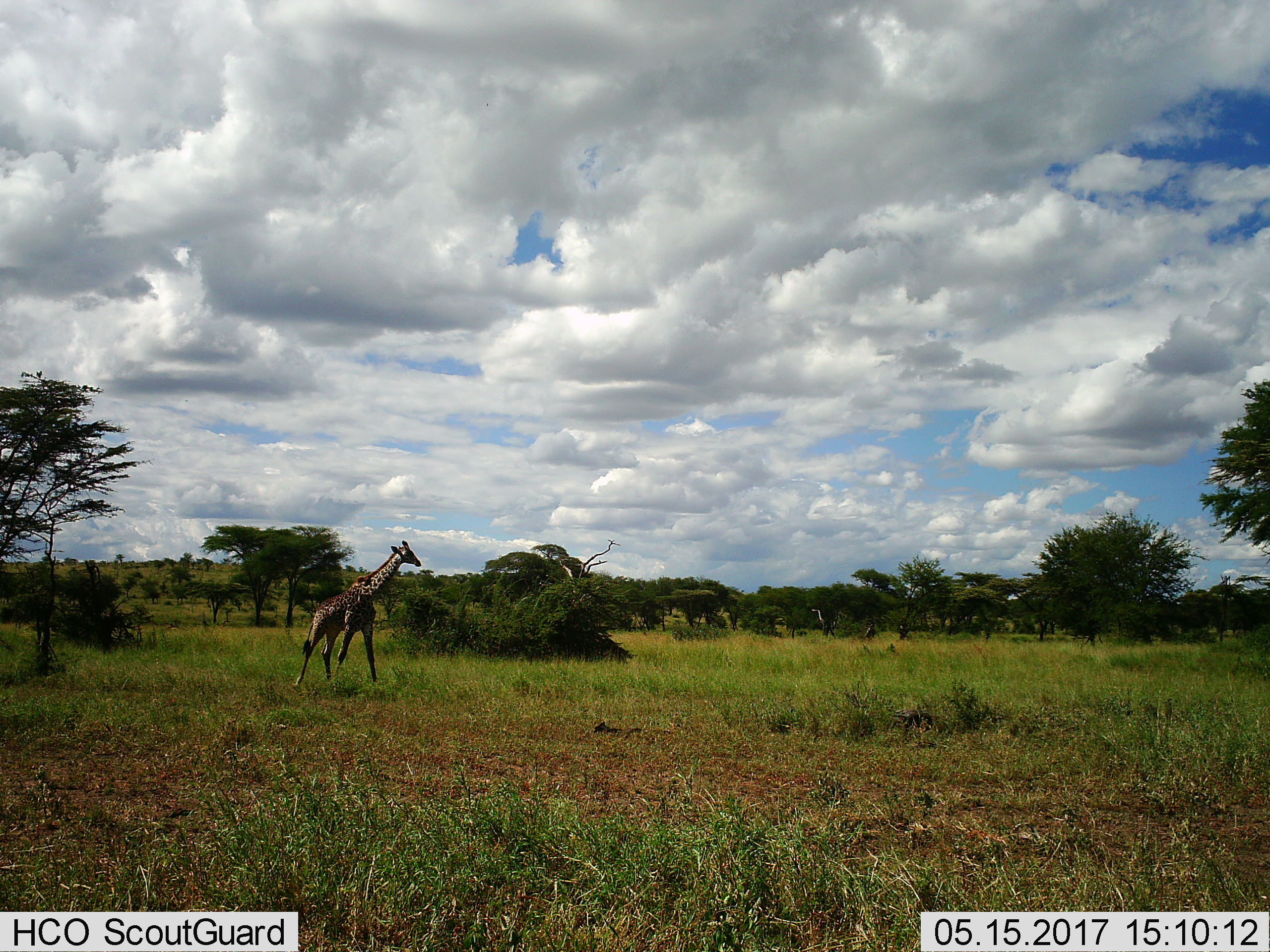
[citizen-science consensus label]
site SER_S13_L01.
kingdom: Animalia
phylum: Chordata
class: Mammalia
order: Artiodactyla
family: Giraffidae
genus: Giraffa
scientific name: Giraffa camelopardalis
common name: giraffe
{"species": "giraffe (Giraffa camelopardalis)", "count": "1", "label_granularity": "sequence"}